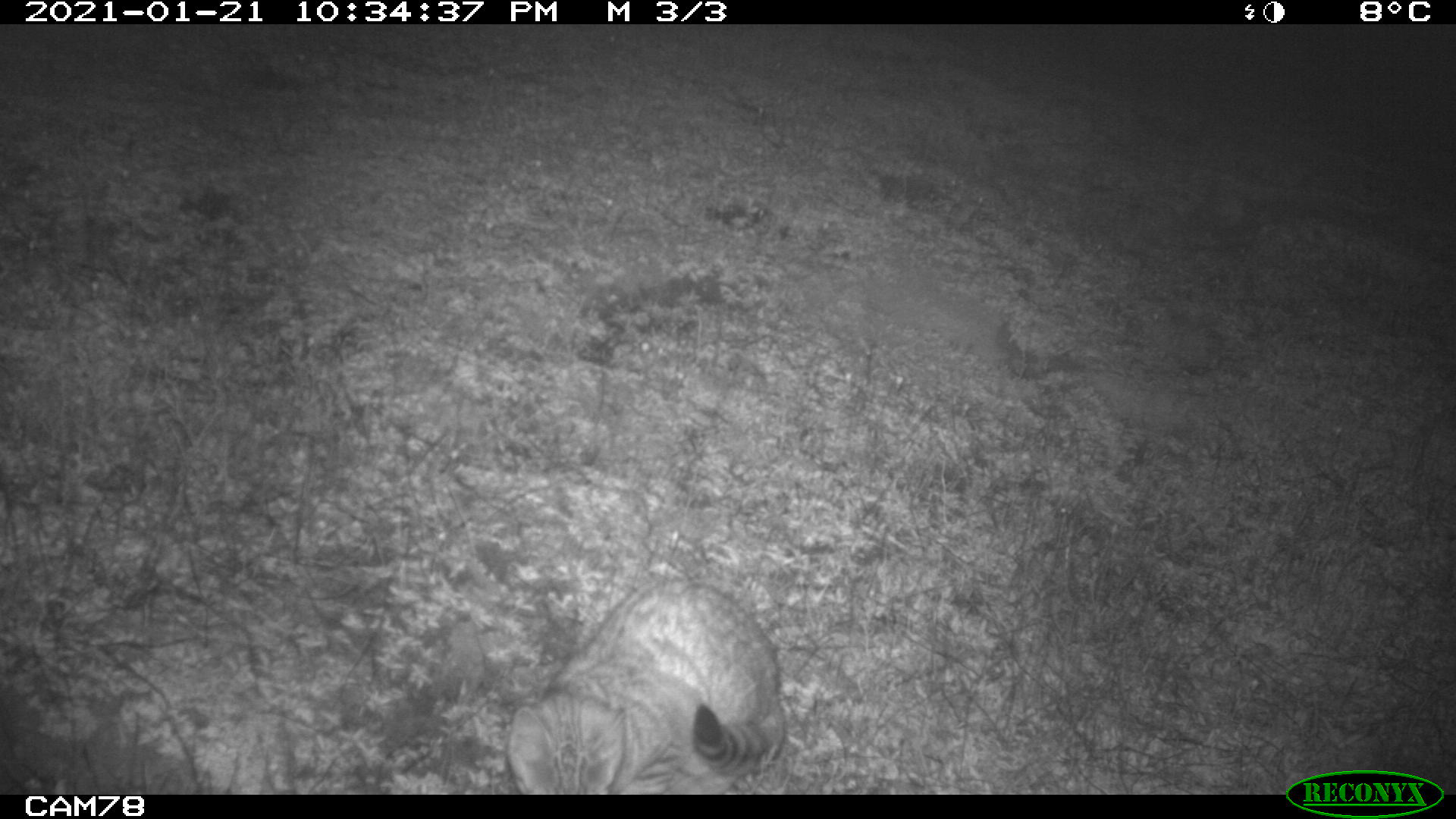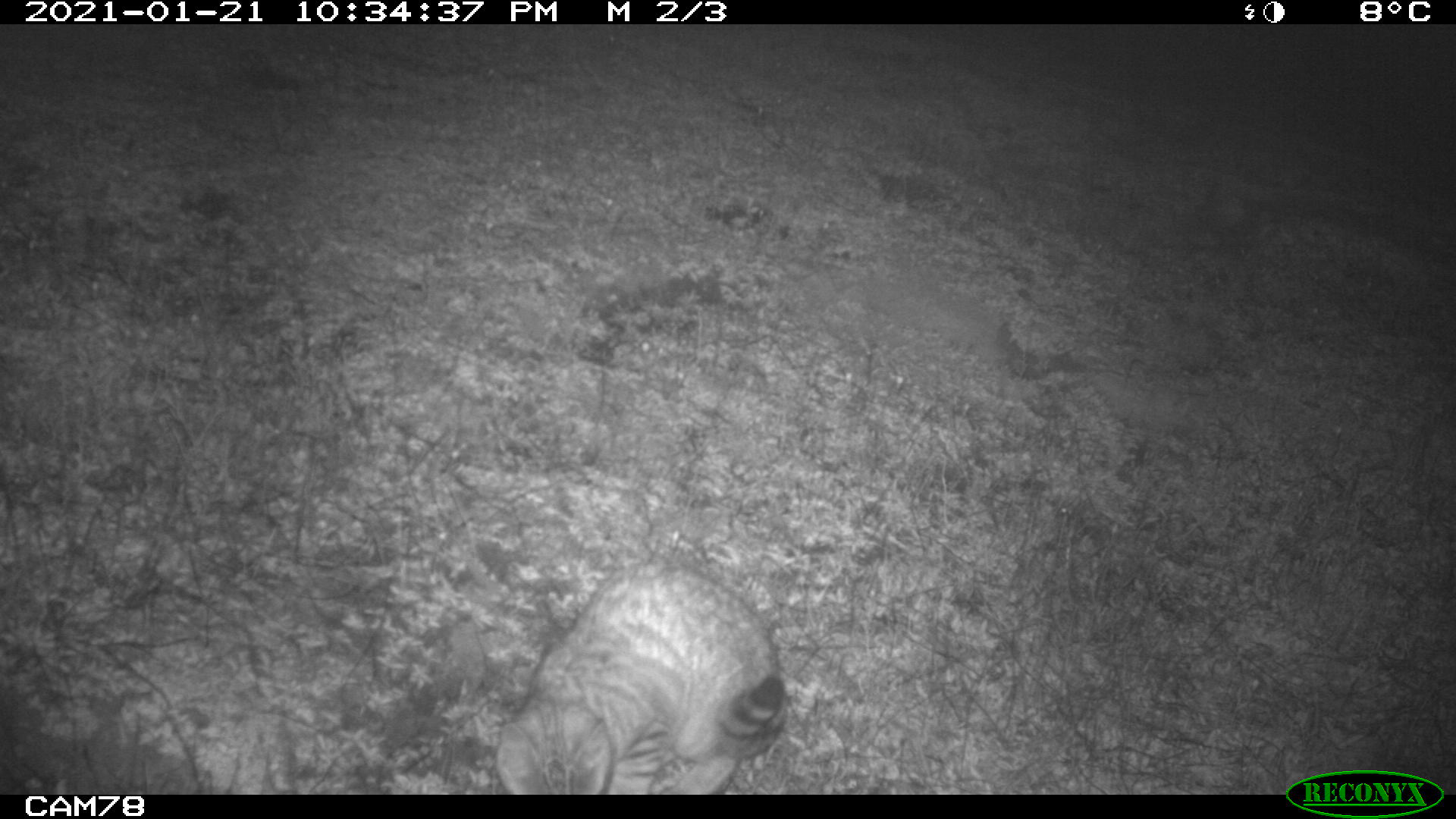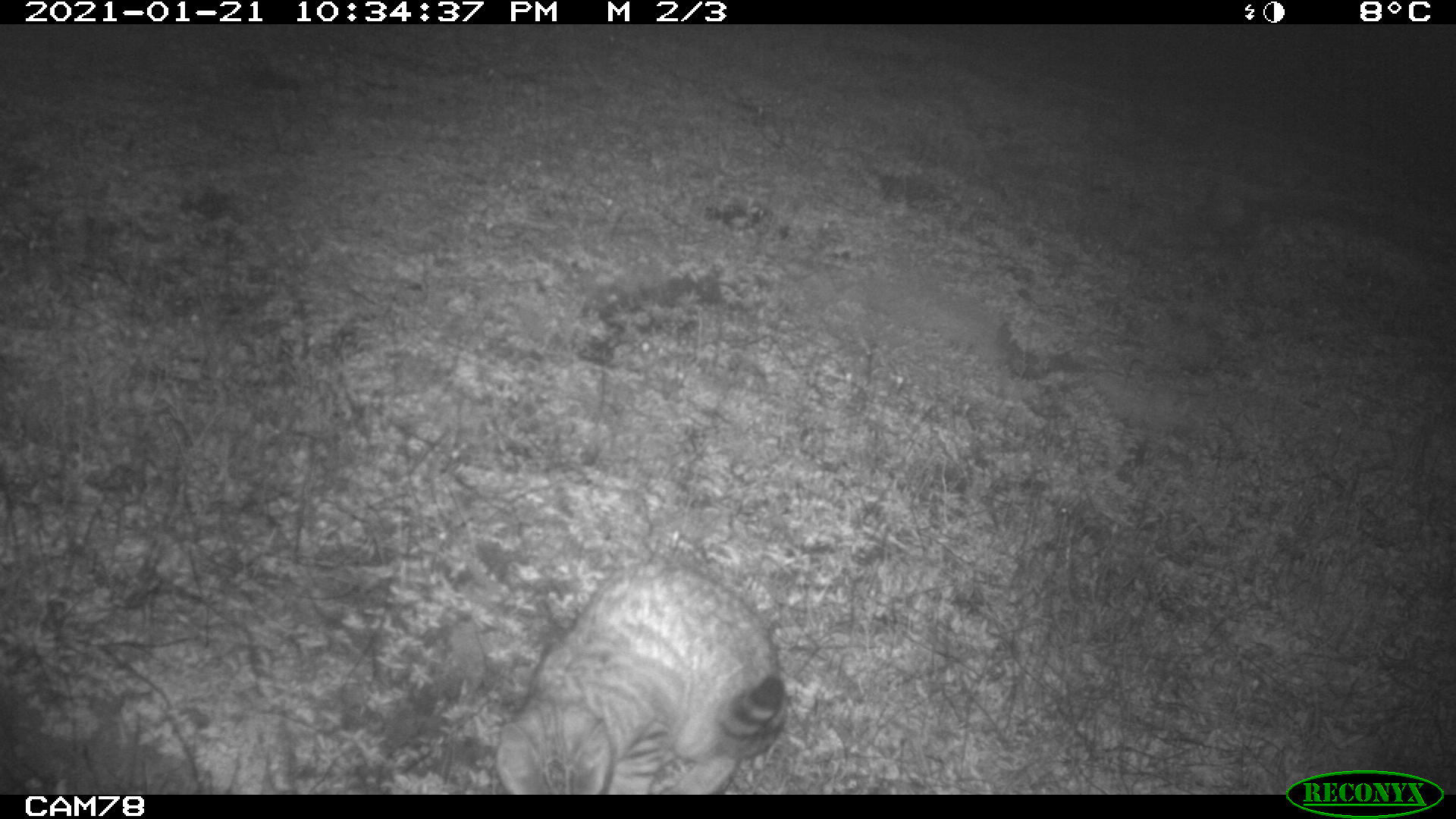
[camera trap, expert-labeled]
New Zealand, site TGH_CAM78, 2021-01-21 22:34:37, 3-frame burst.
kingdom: Animalia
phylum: Chordata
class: Mammalia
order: Carnivora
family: Felidae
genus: Felis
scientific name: Felis catus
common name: domestic cat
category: cat